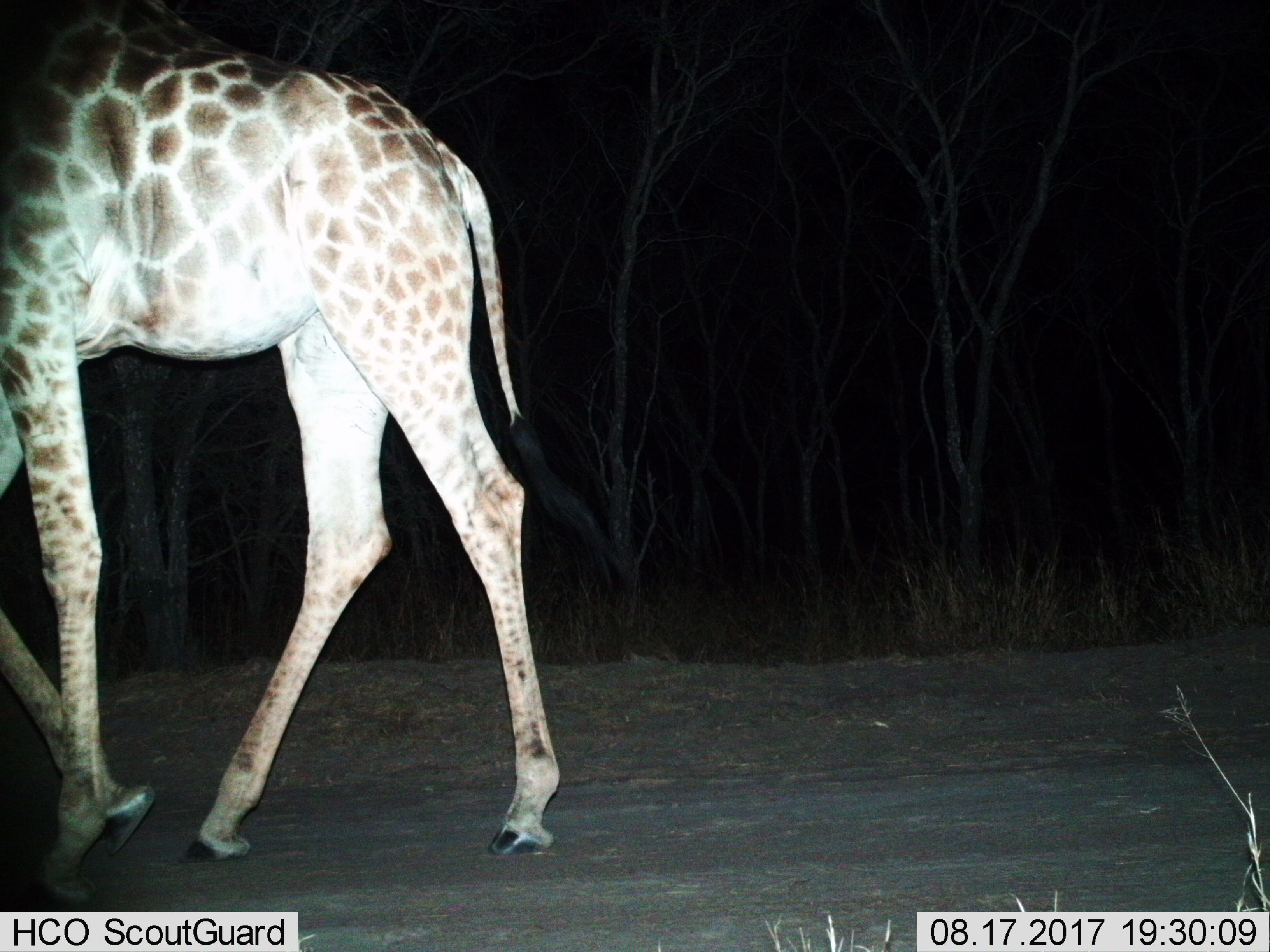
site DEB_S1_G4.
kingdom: Animalia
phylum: Chordata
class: Mammalia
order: Artiodactyla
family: Giraffidae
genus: Giraffa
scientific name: Giraffa camelopardalis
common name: giraffe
Giraffe (Giraffa camelopardalis), count 1. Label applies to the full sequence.